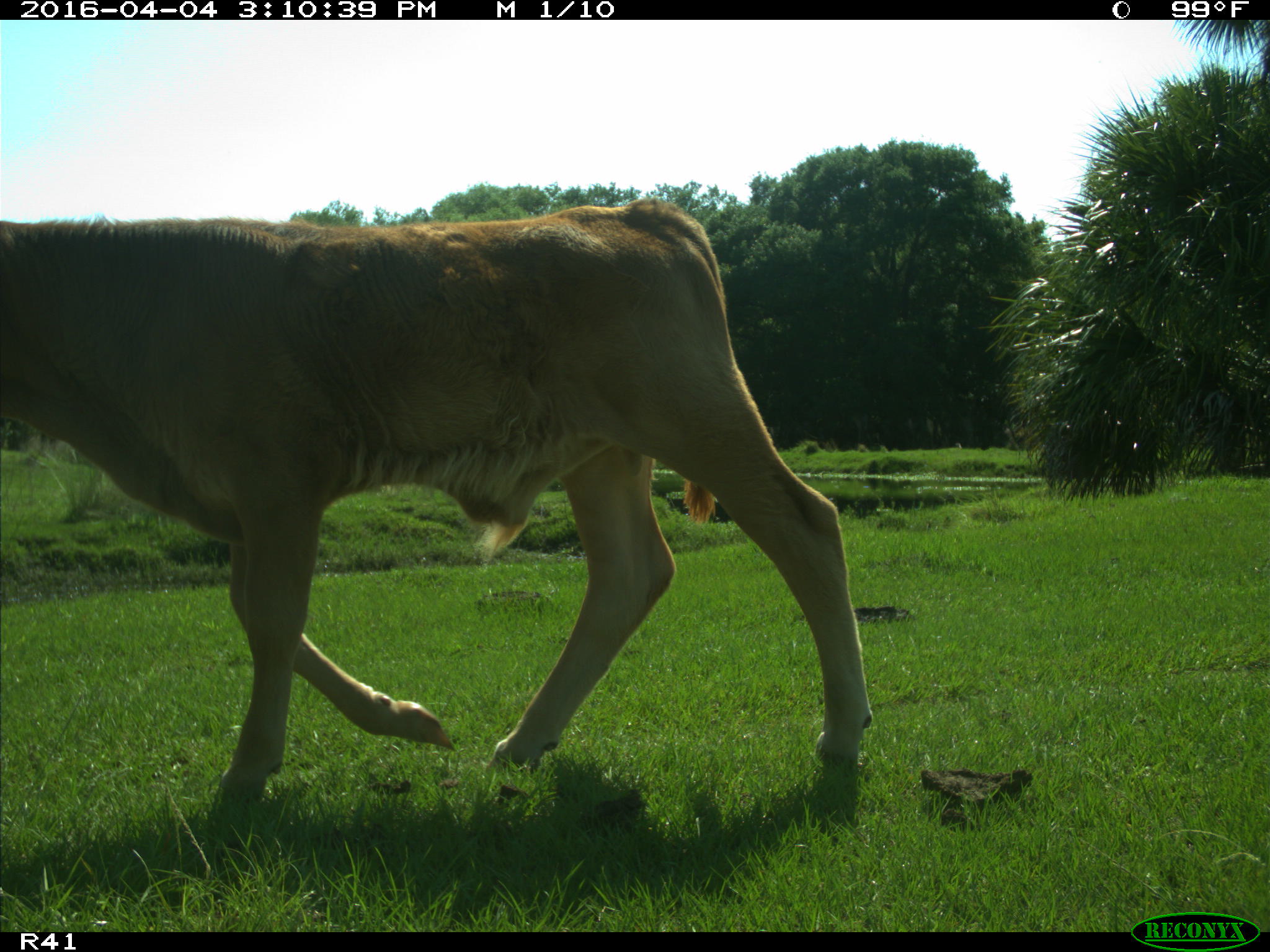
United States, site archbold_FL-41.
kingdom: Animalia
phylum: Chordata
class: Mammalia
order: Artiodactyla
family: Bovidae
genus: Bos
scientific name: Bos taurus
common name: domestic cow